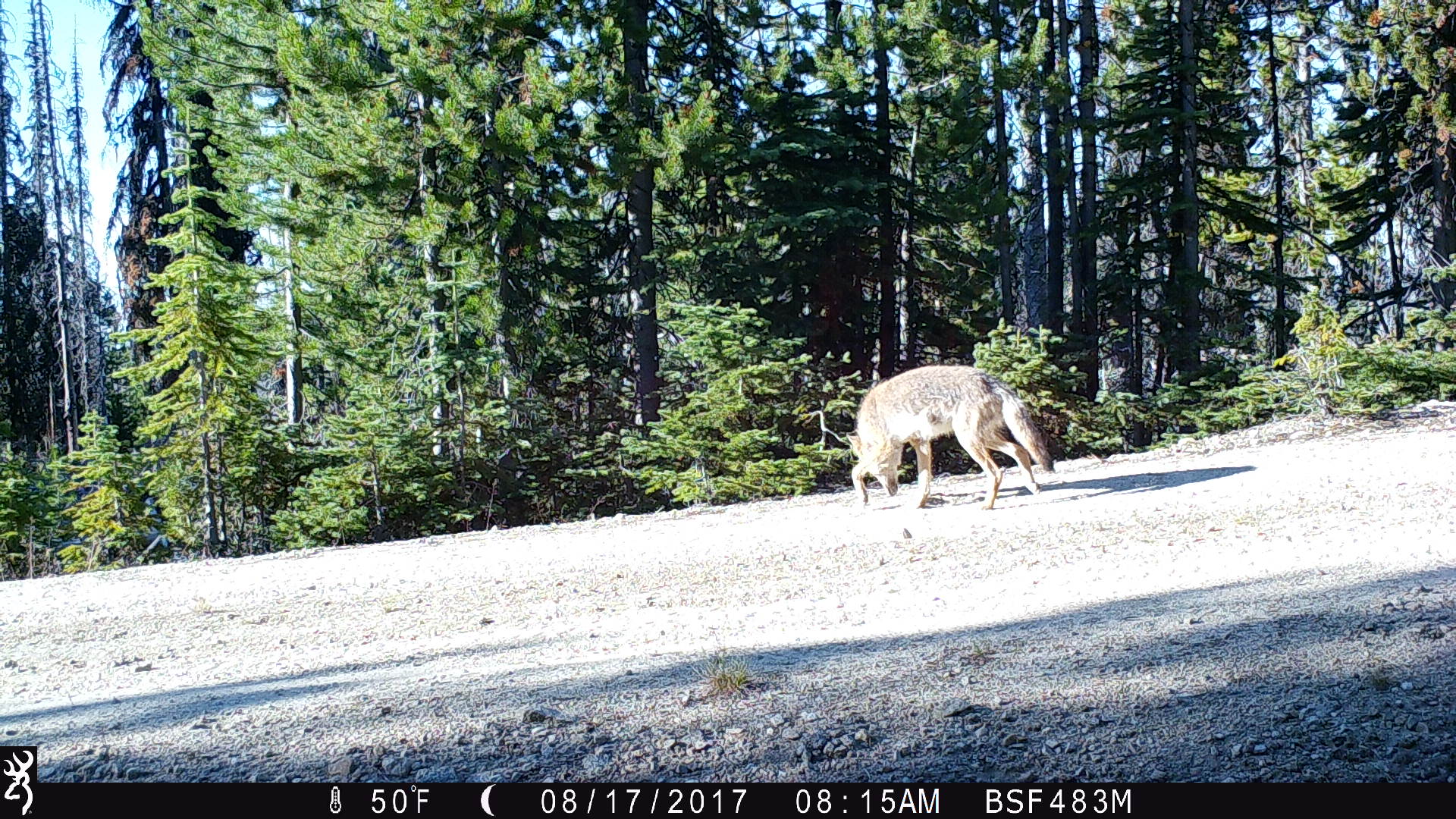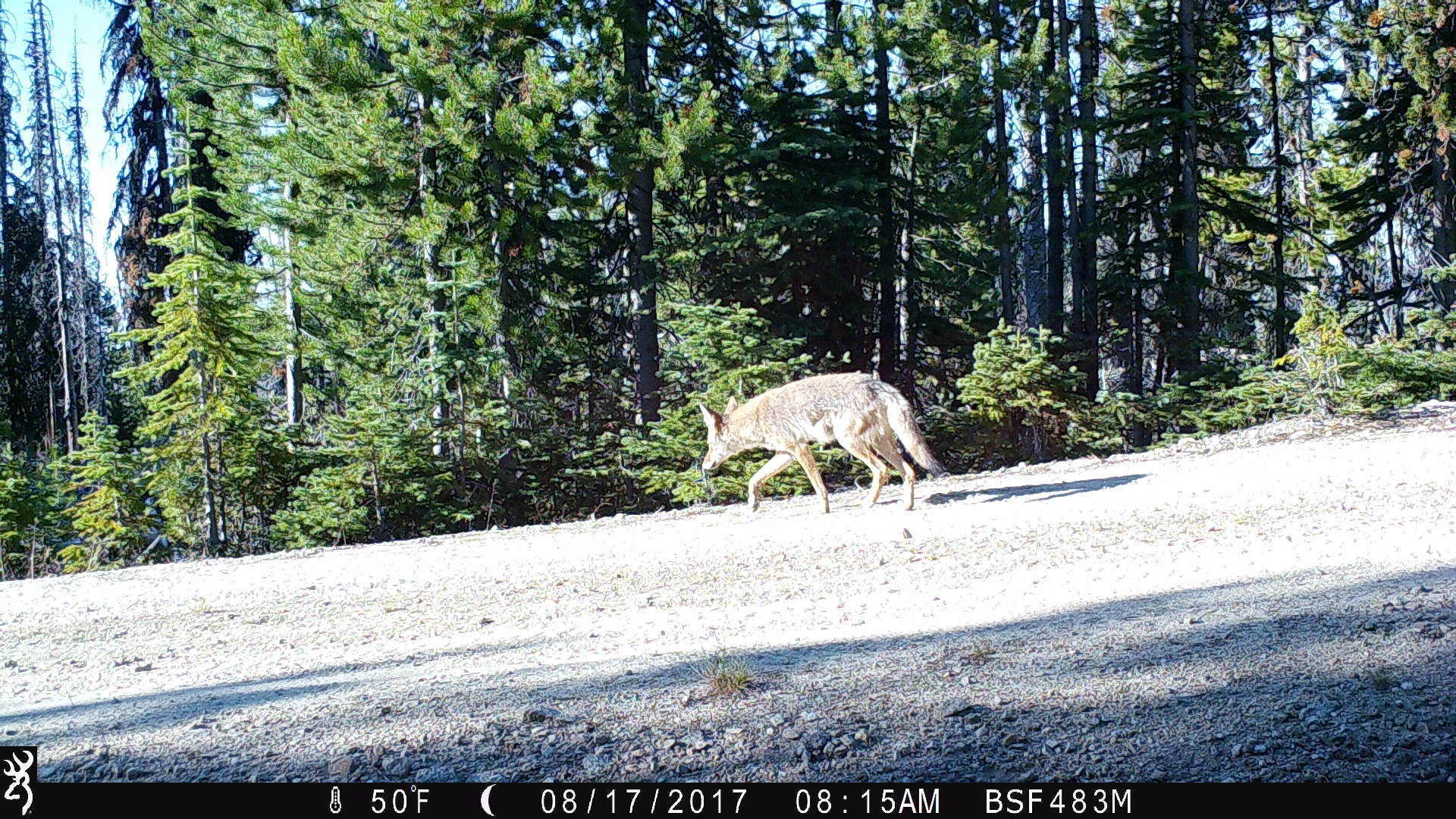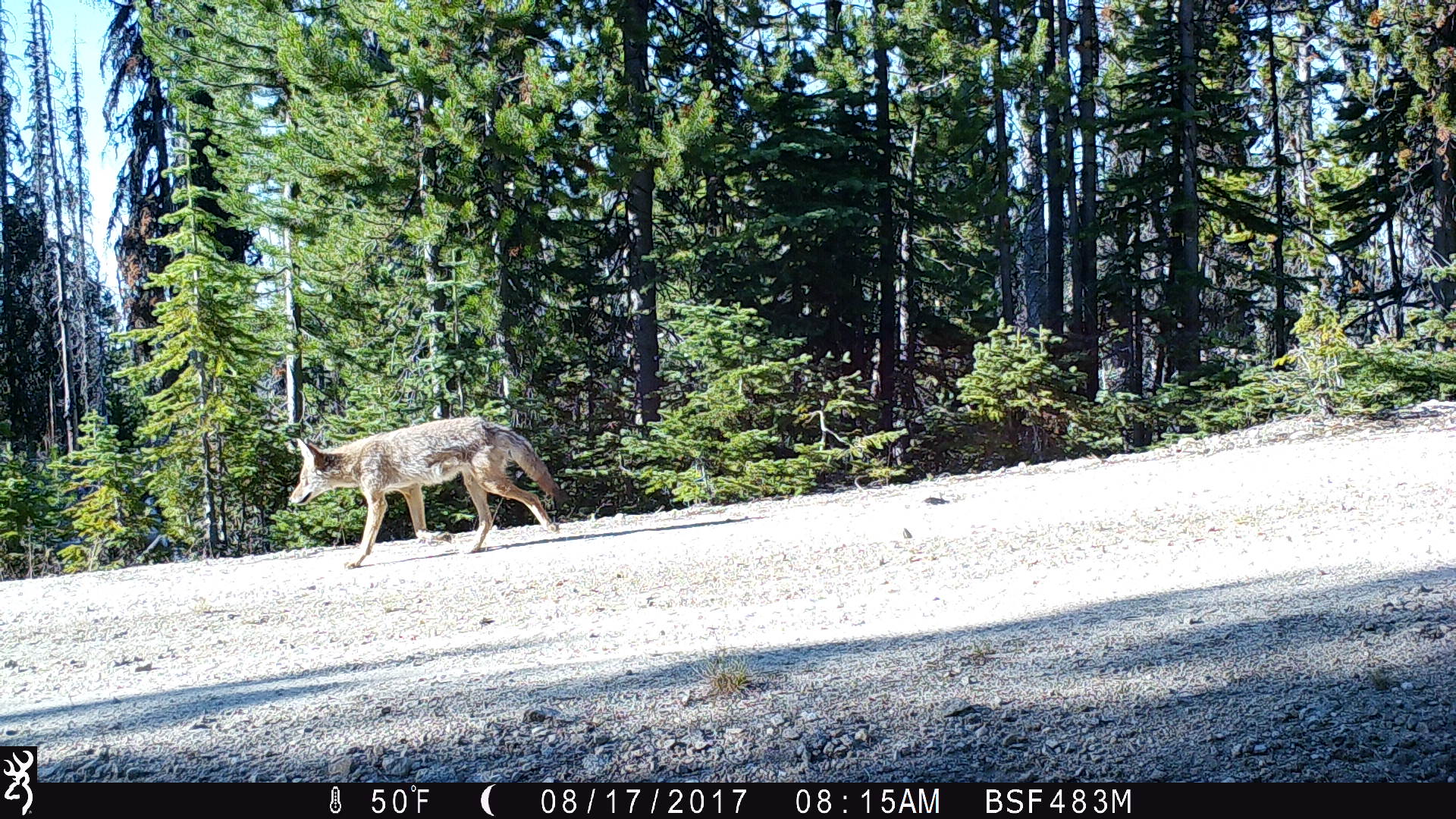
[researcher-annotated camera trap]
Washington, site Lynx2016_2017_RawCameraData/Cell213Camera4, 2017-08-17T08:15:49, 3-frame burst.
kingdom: Animalia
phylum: Chordata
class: Mammalia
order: Carnivora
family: Canidae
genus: Canis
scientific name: Canis latrans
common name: coyote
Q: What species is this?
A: Canis latrans (coyote).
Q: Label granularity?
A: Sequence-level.